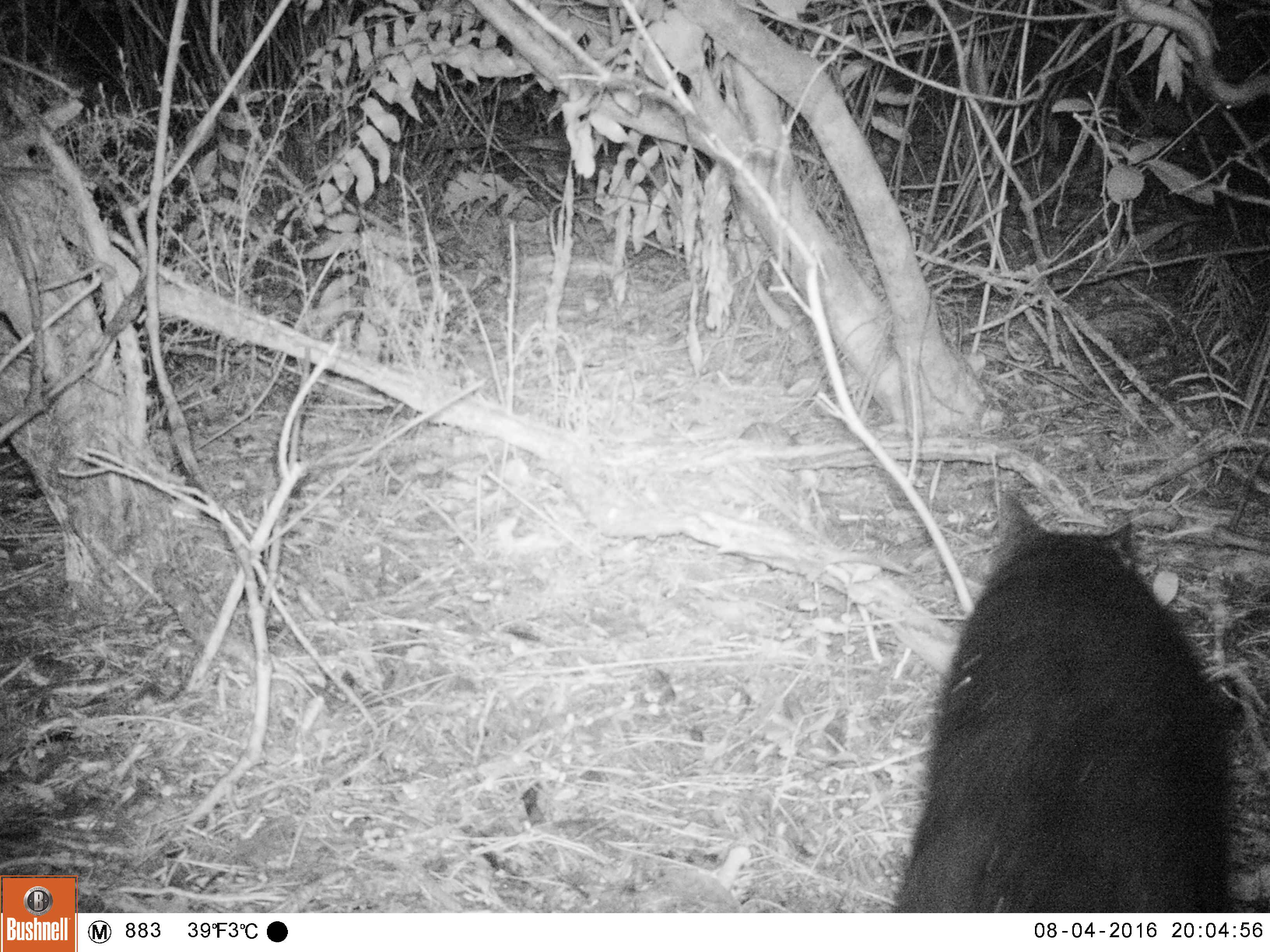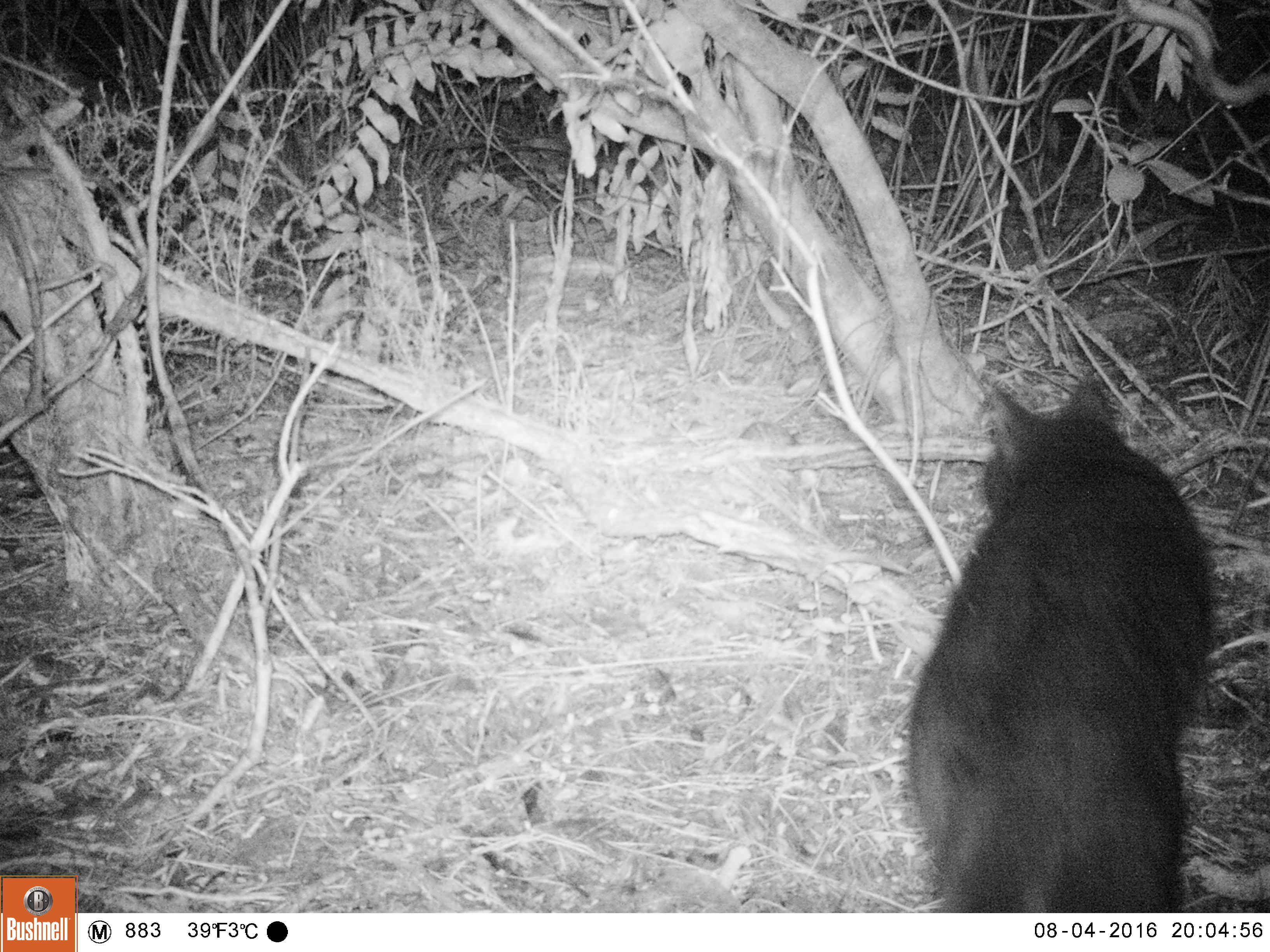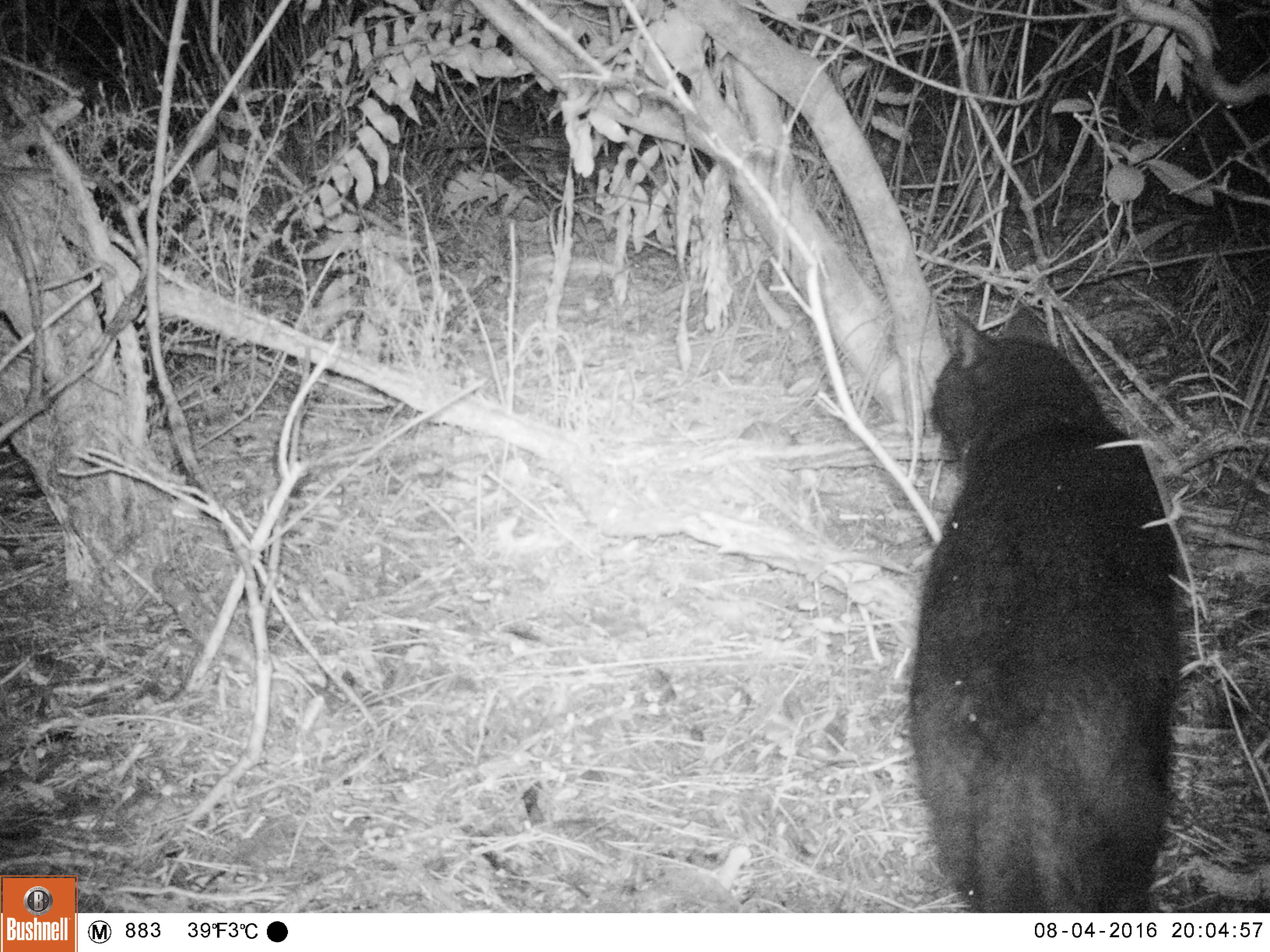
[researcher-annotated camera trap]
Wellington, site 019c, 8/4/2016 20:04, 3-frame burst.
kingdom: Animalia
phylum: Chordata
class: Mammalia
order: Carnivora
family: Felidae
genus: Felis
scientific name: Felis catus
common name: cat